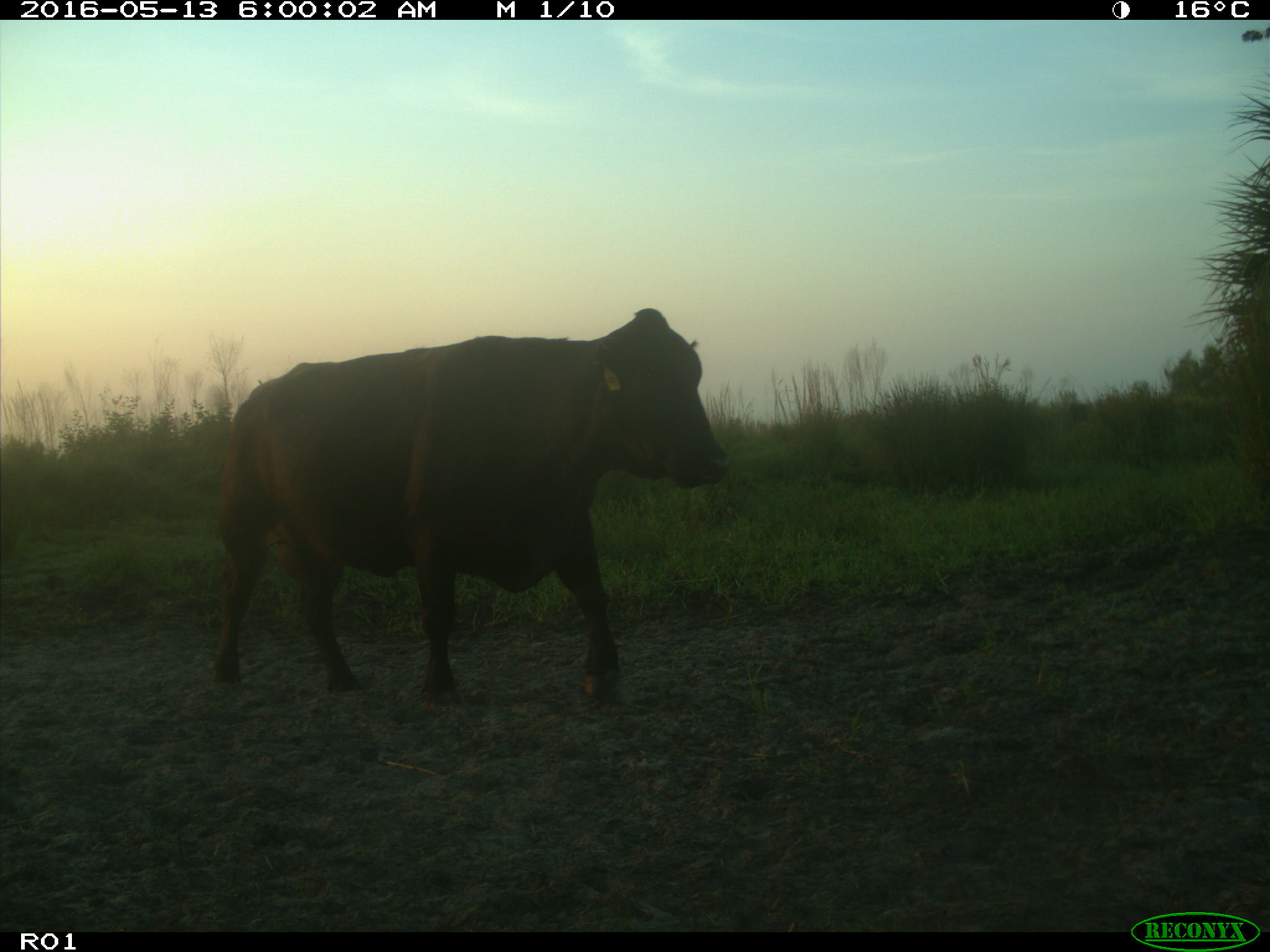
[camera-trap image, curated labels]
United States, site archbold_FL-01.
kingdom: Animalia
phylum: Chordata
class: Mammalia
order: Artiodactyla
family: Bovidae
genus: Bos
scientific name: Bos taurus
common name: domestic cow